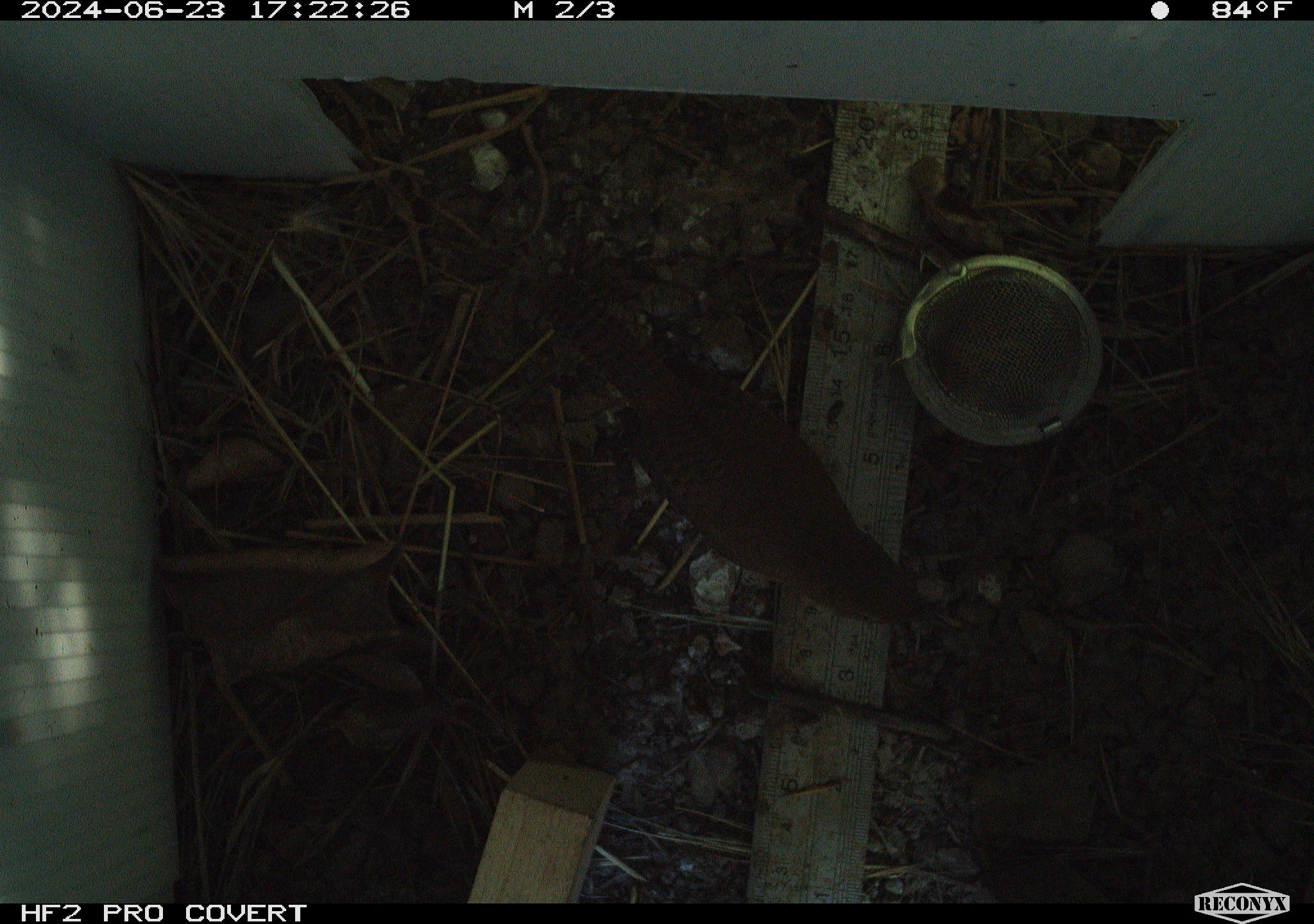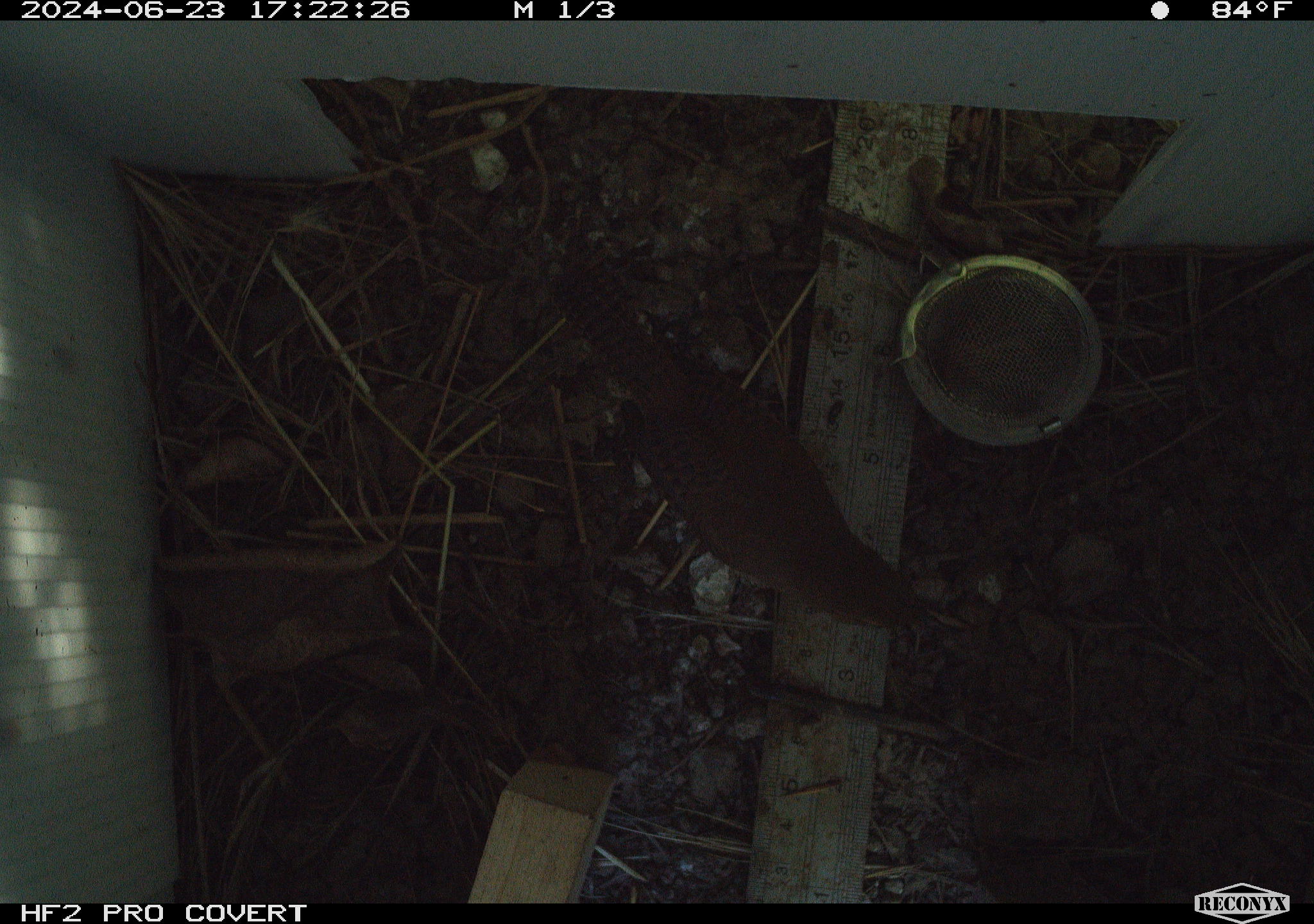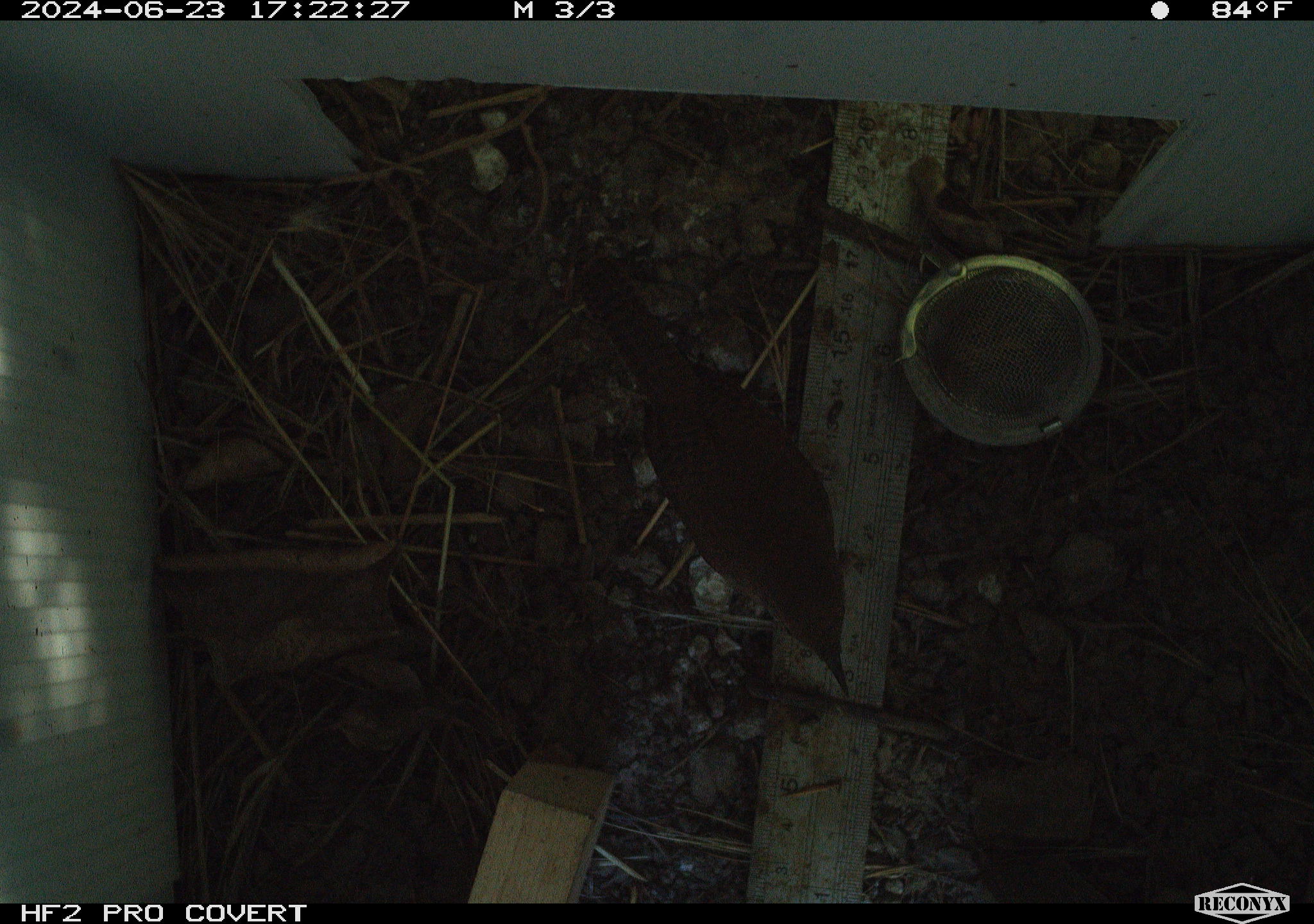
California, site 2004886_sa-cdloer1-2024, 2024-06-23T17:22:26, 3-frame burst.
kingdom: Animalia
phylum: Chordata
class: Aves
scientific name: Aves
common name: bird